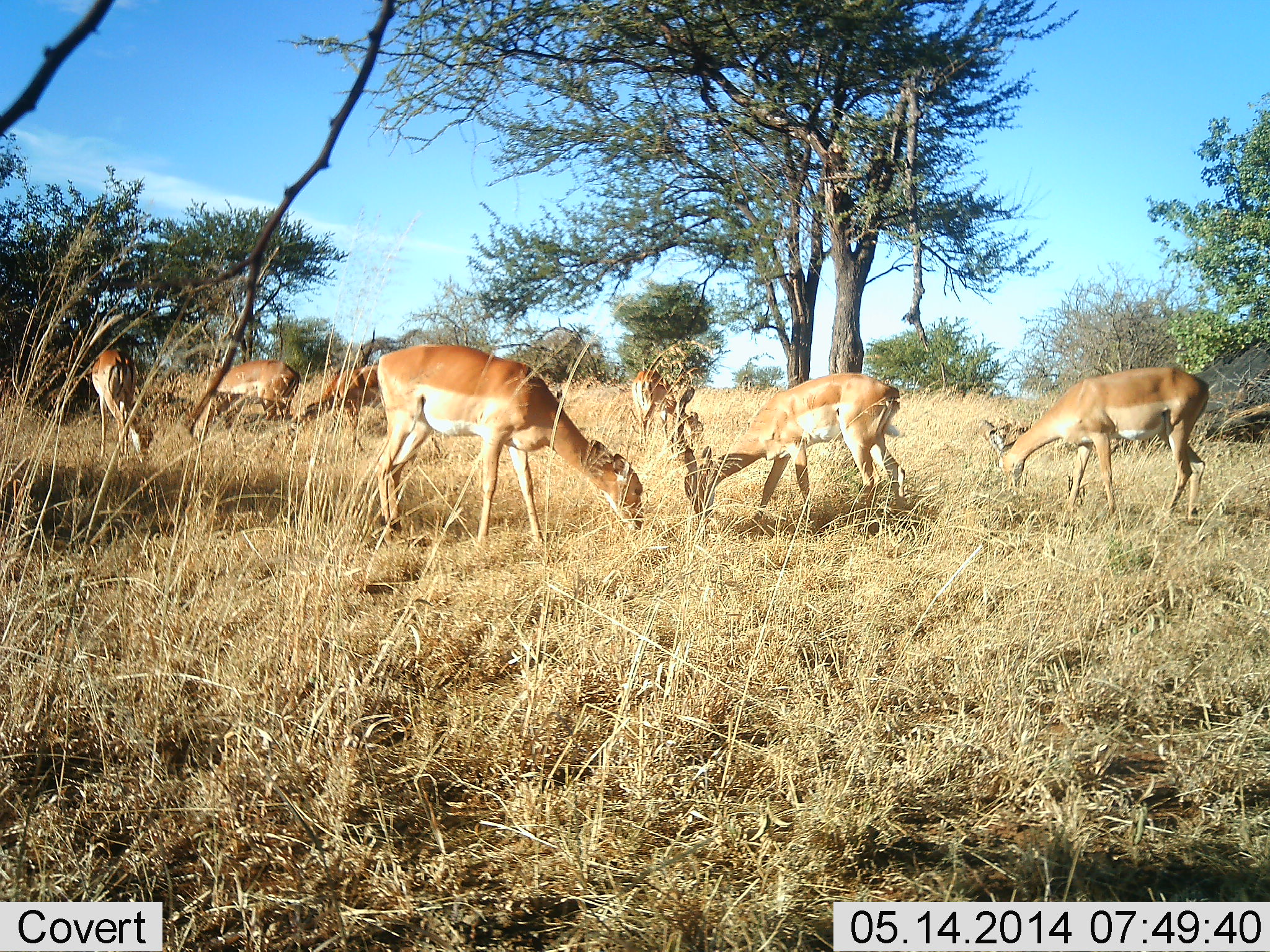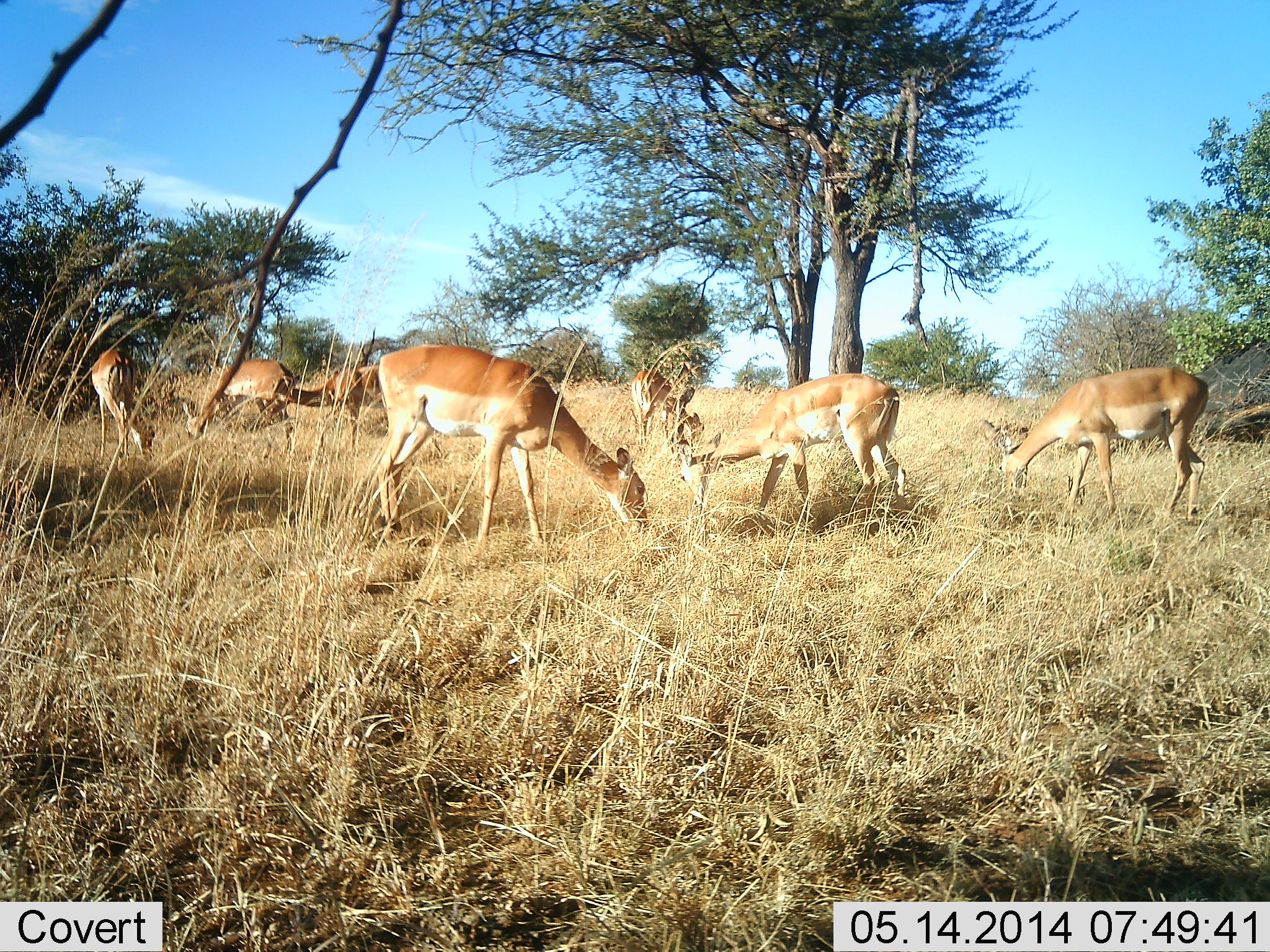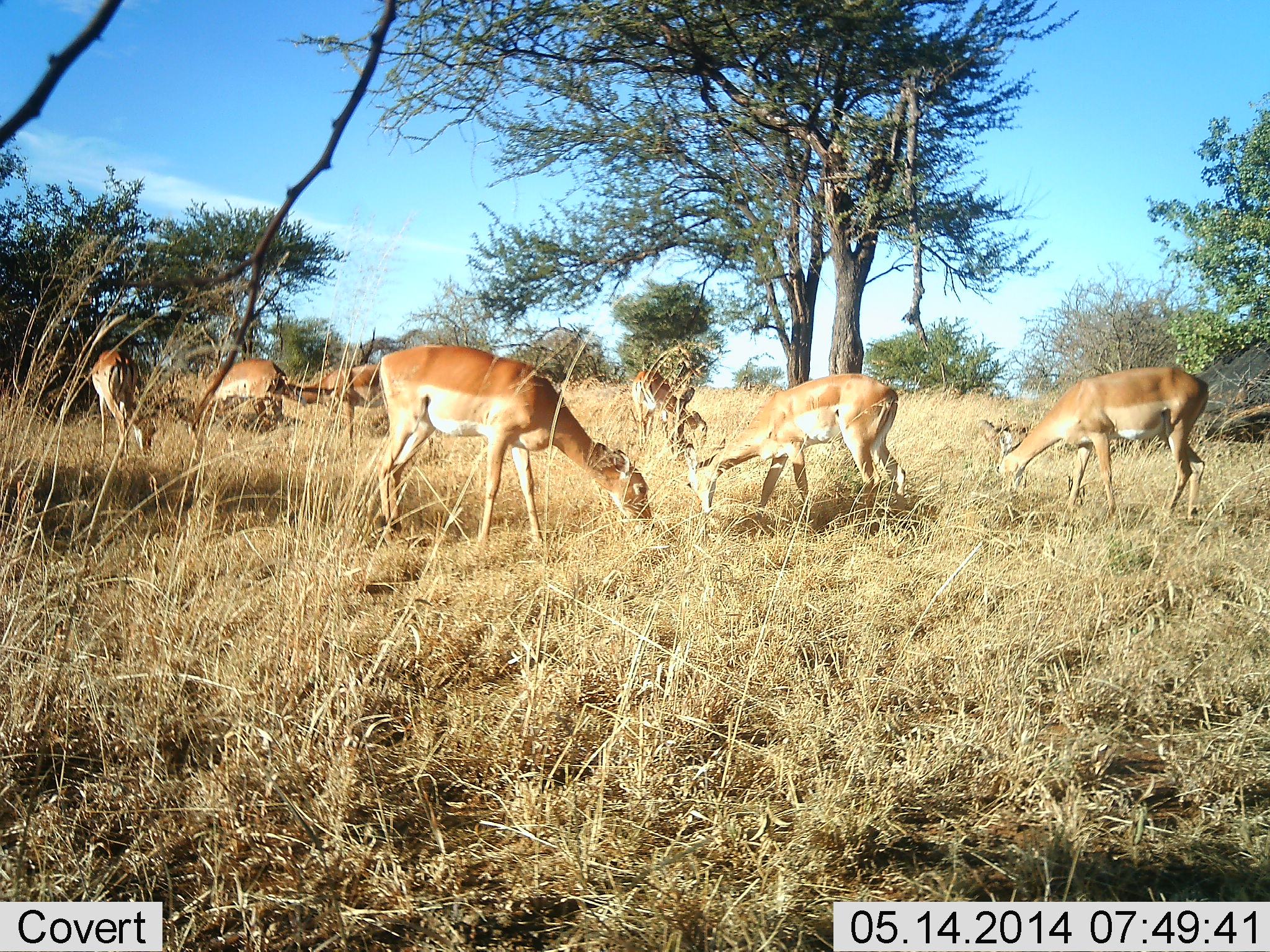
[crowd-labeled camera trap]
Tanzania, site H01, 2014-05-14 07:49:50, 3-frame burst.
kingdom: Animalia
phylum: Chordata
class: Mammalia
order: Artiodactyla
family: Bovidae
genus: Nanger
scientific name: Nanger granti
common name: grant's gazelle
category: gazellegrants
Gazellegrants (grant's gazelle) (Nanger granti), count 7. Behavior (volunteer vote fractions): standing 40%, resting 0%, moving 0%, interacting 0%. Young present (vote fraction): 0%. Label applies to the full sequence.